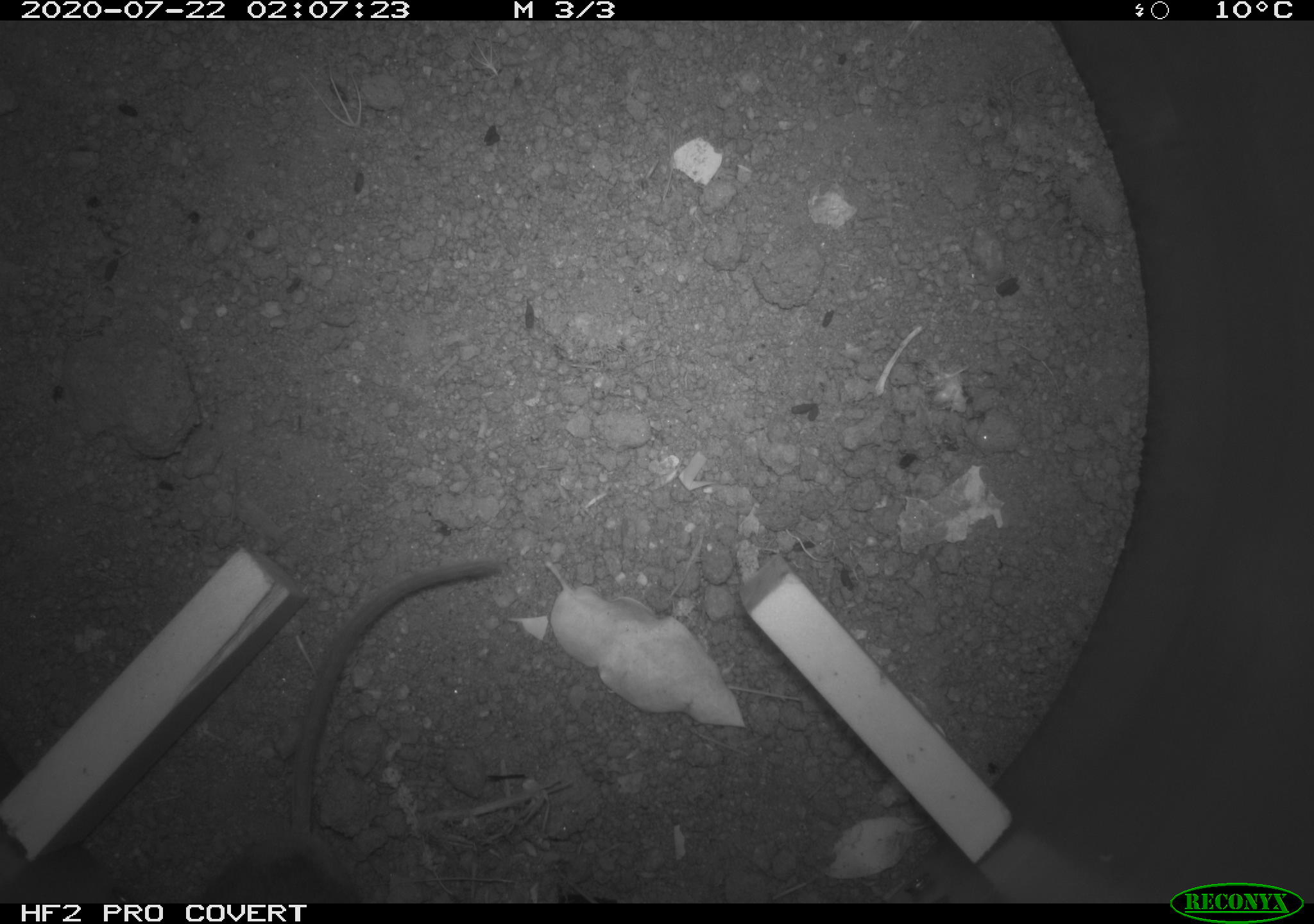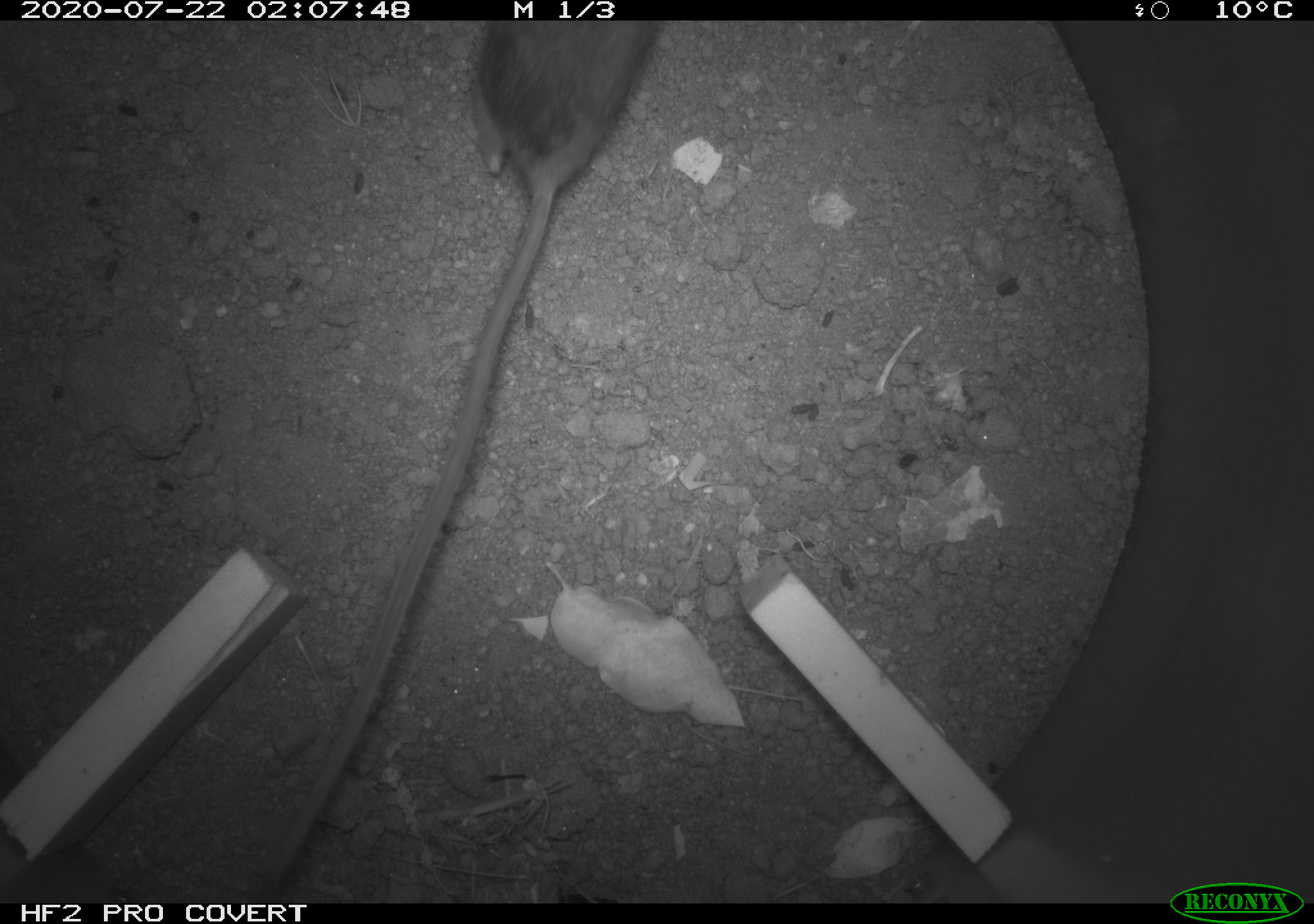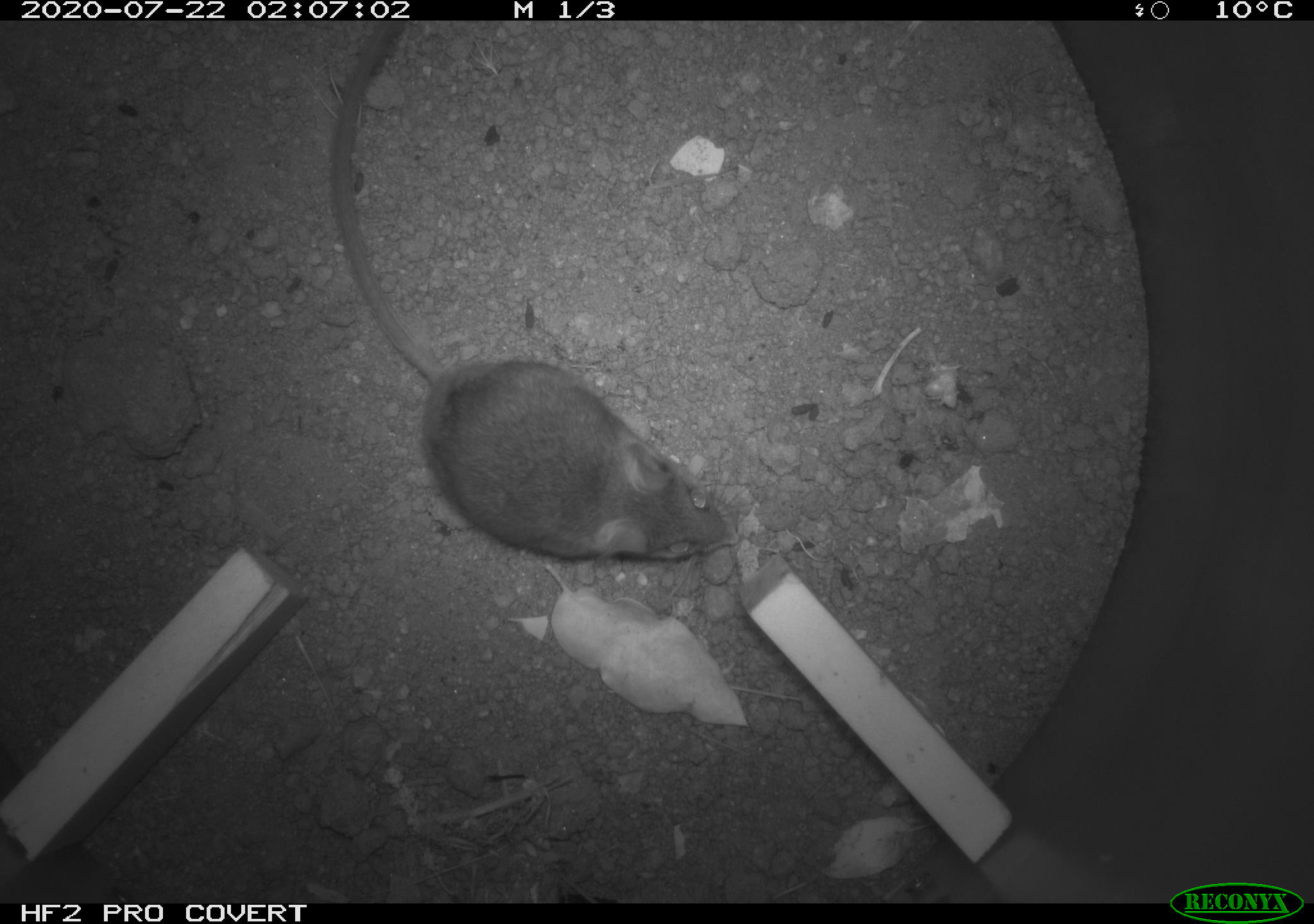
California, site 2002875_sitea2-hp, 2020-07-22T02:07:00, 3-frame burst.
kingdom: Animalia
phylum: Chordata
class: Mammalia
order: Rodentia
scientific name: Rodentia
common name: rodent